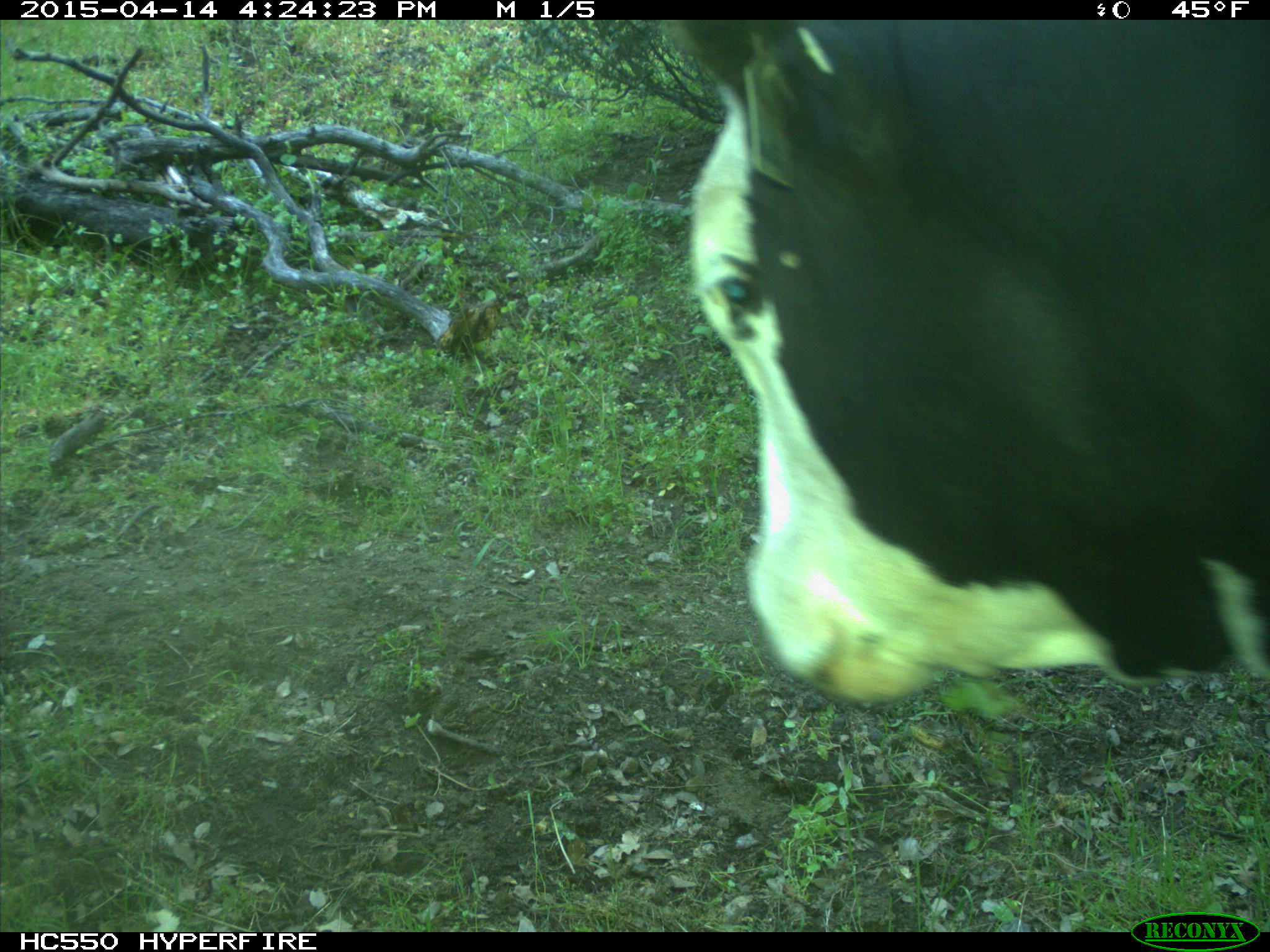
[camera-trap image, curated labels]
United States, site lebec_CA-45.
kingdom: Animalia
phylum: Chordata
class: Mammalia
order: Artiodactyla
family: Bovidae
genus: Bos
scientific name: Bos taurus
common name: domestic cow